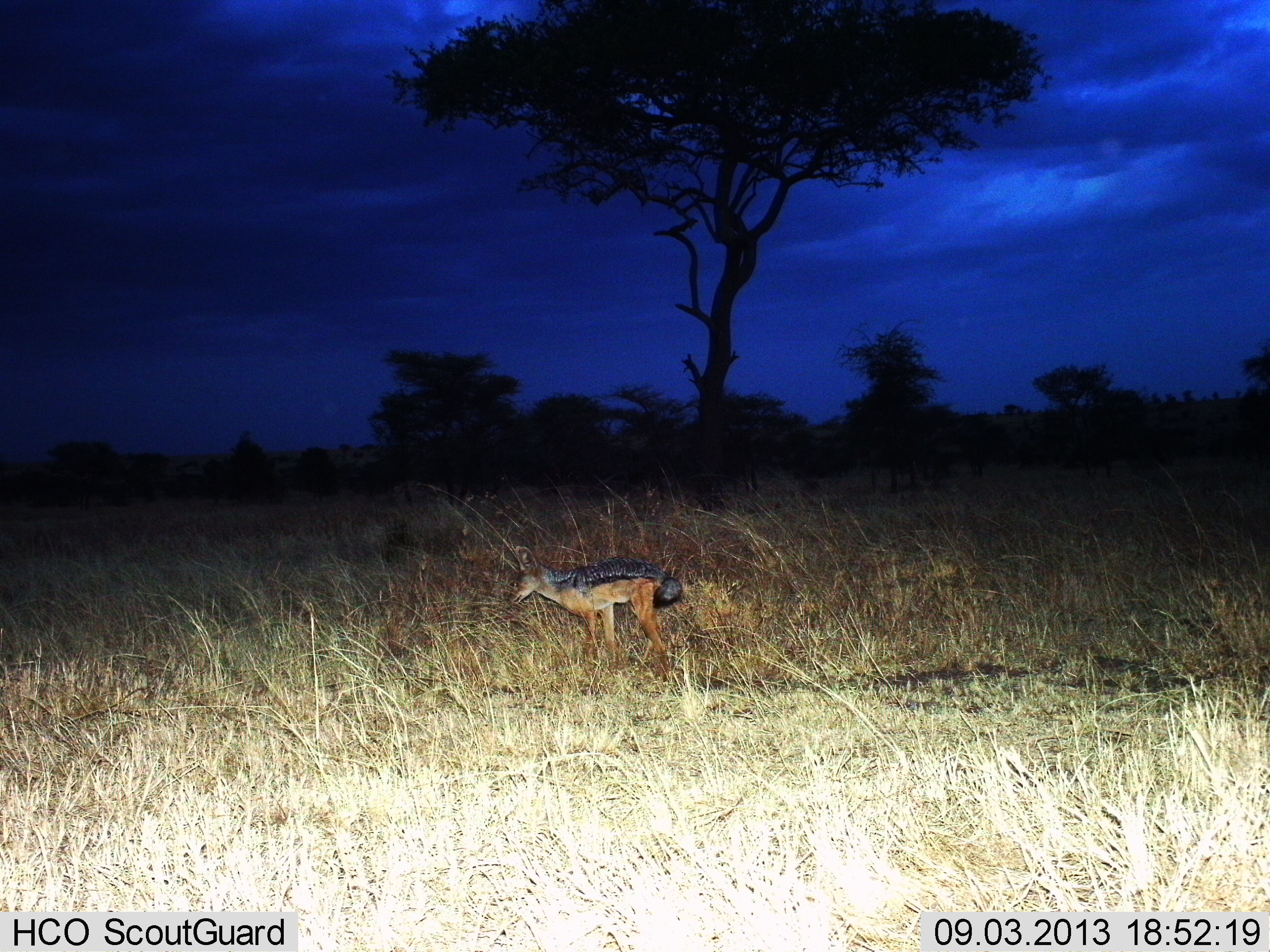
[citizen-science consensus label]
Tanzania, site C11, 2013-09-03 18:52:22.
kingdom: Animalia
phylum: Chordata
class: Mammalia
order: Carnivora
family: Canidae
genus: Lupulella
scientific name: Lupulella mesomelas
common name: black-backed jackal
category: jackal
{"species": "jackal (black-backed jackal) (Lupulella mesomelas)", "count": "1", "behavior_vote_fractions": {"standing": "86%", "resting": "0%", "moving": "14%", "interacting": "0%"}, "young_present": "0%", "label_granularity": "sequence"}